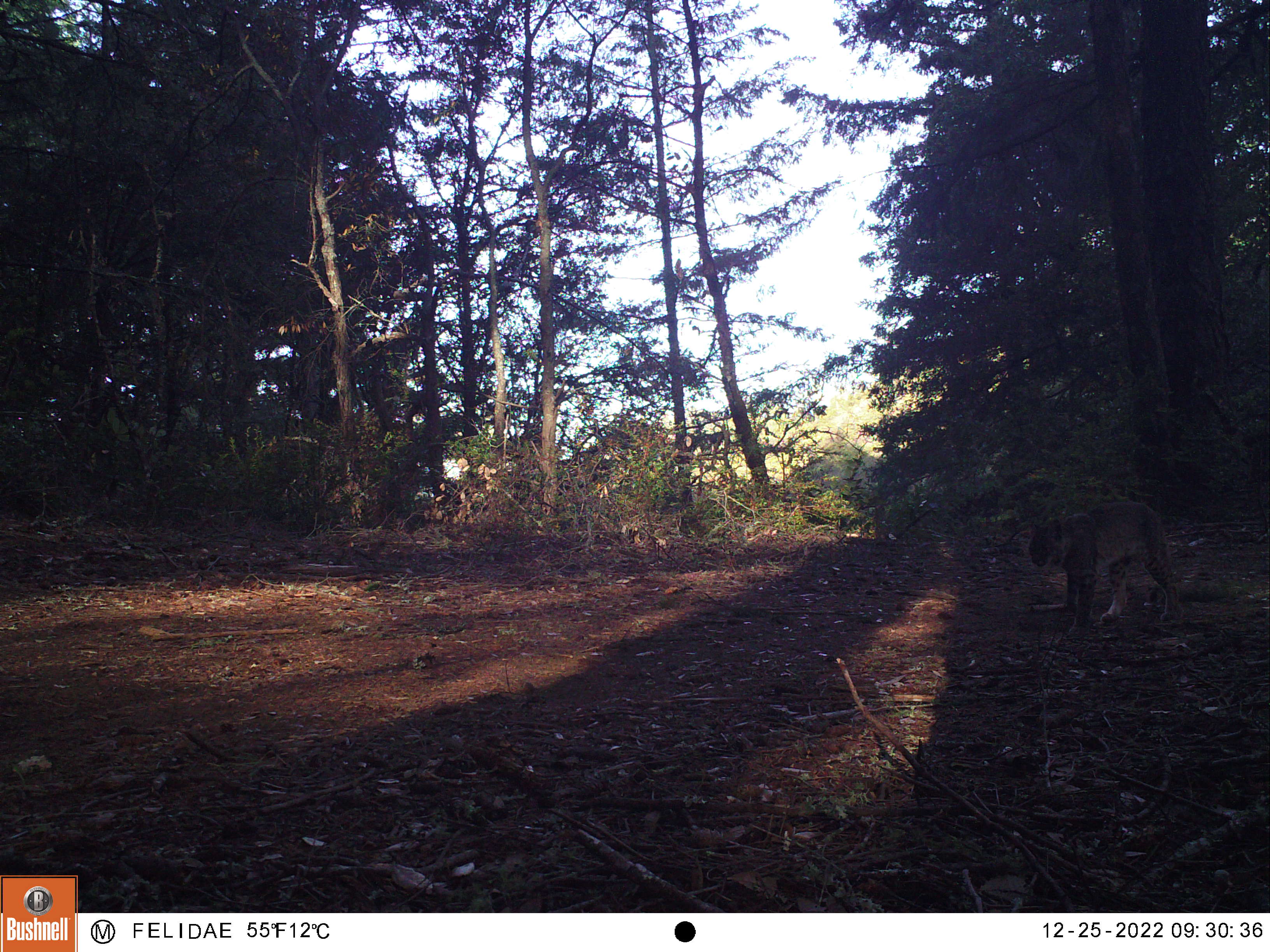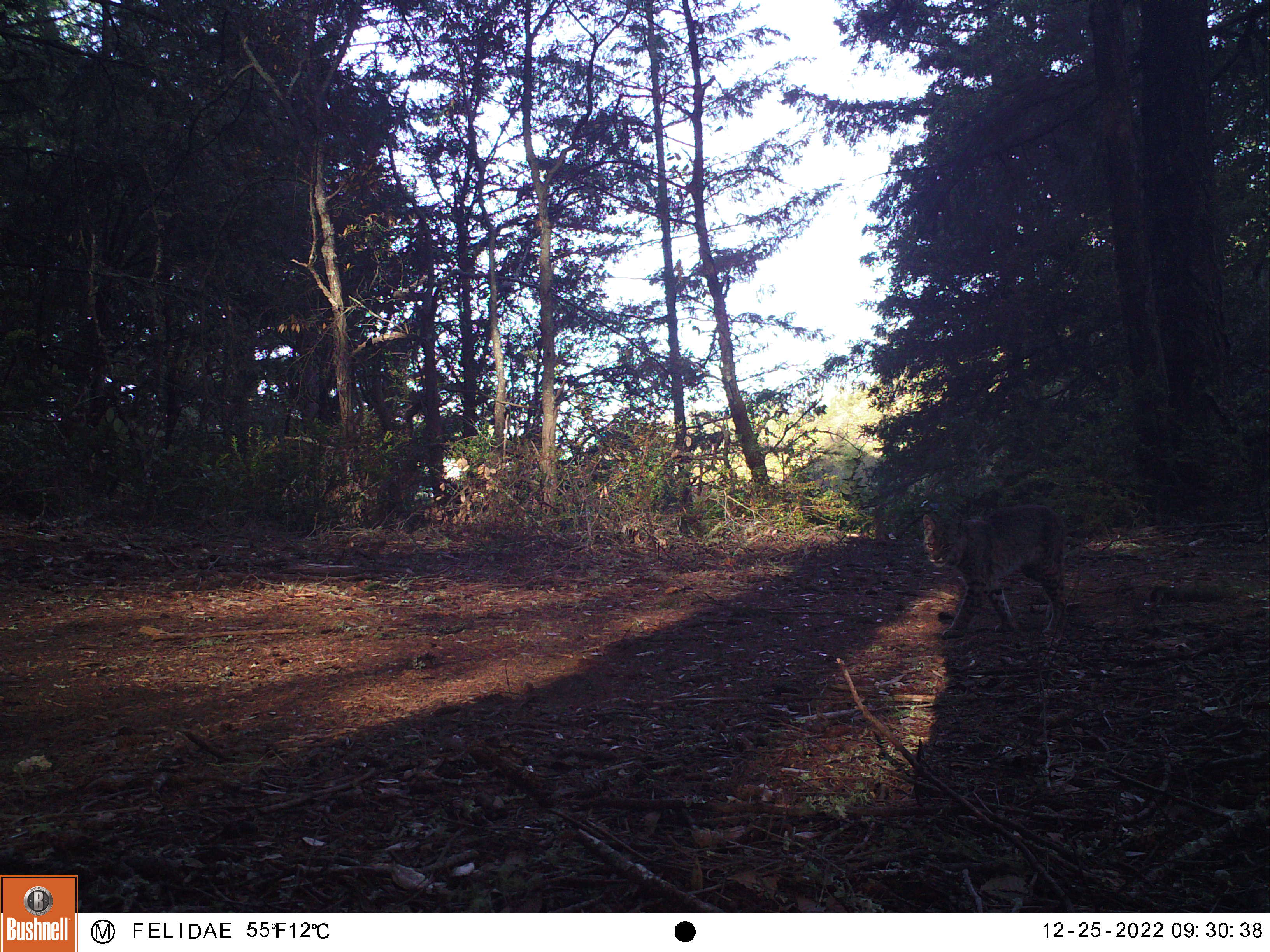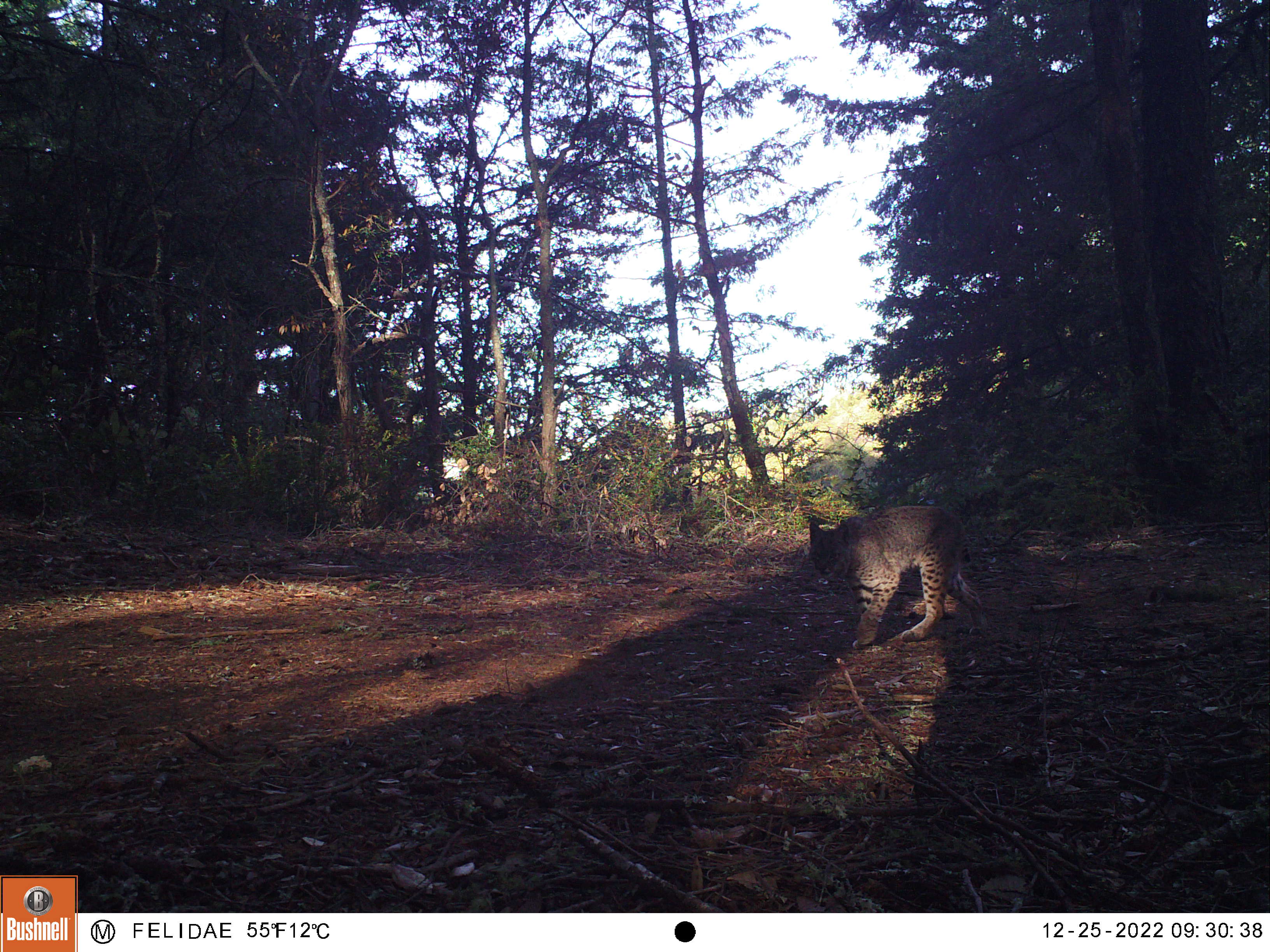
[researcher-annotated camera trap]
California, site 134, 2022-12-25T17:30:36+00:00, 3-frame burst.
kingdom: Animalia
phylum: Chordata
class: Mammalia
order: Carnivora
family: Felidae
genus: Lynx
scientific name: Lynx rufus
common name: bobcat